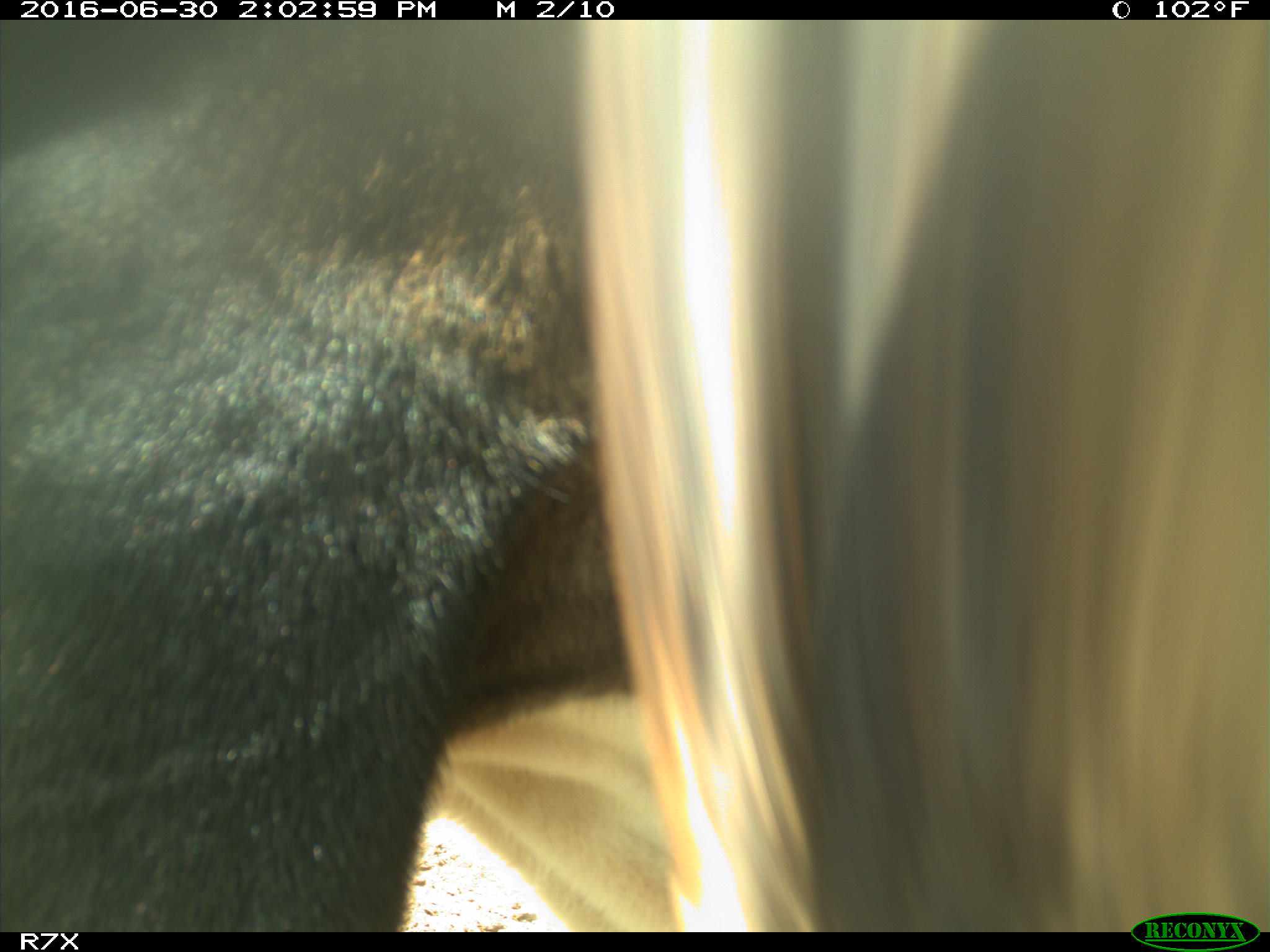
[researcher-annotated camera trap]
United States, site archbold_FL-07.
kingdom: Animalia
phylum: Chordata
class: Mammalia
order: Artiodactyla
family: Bovidae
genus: Bos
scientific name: Bos taurus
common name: domestic cow